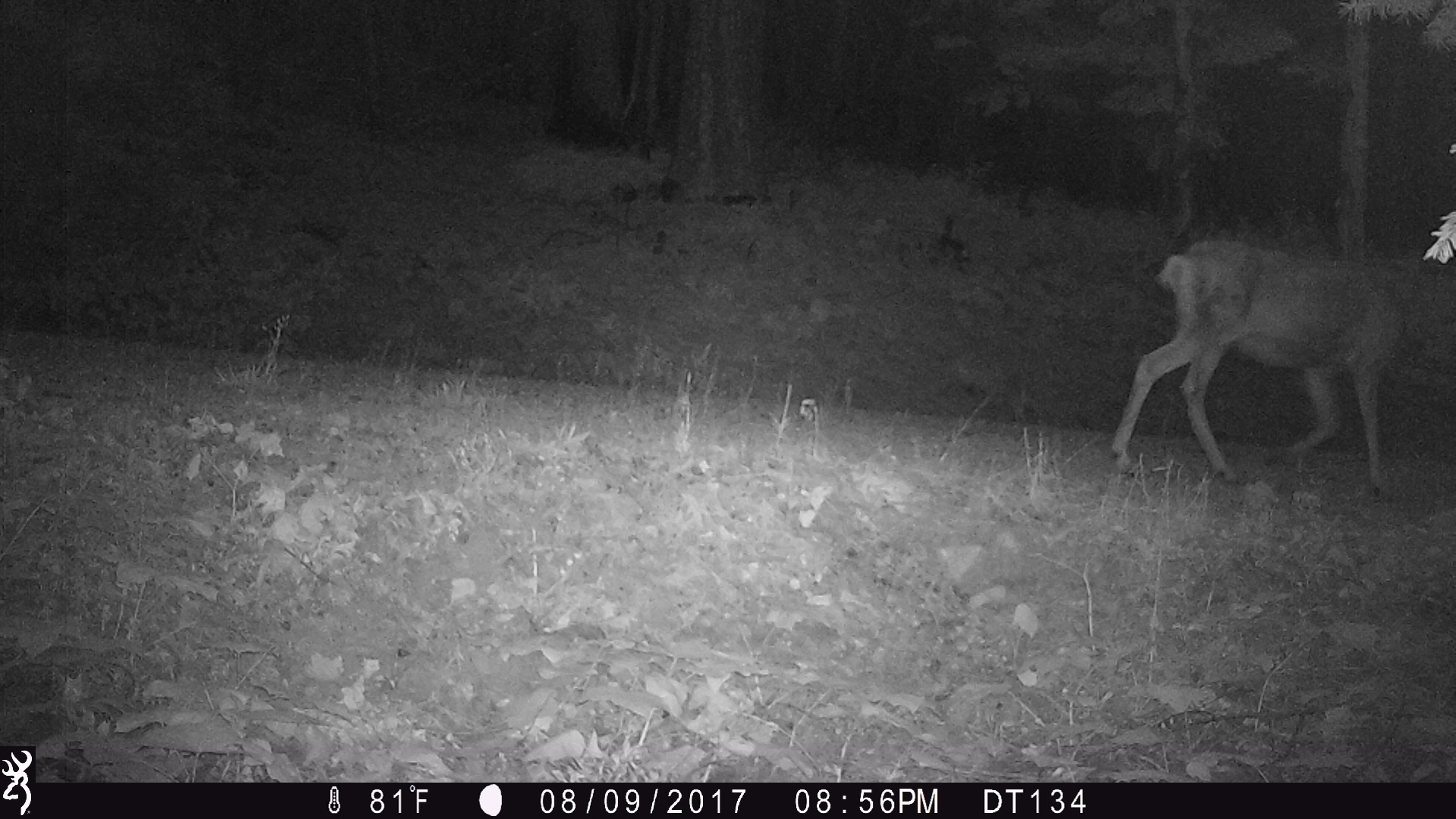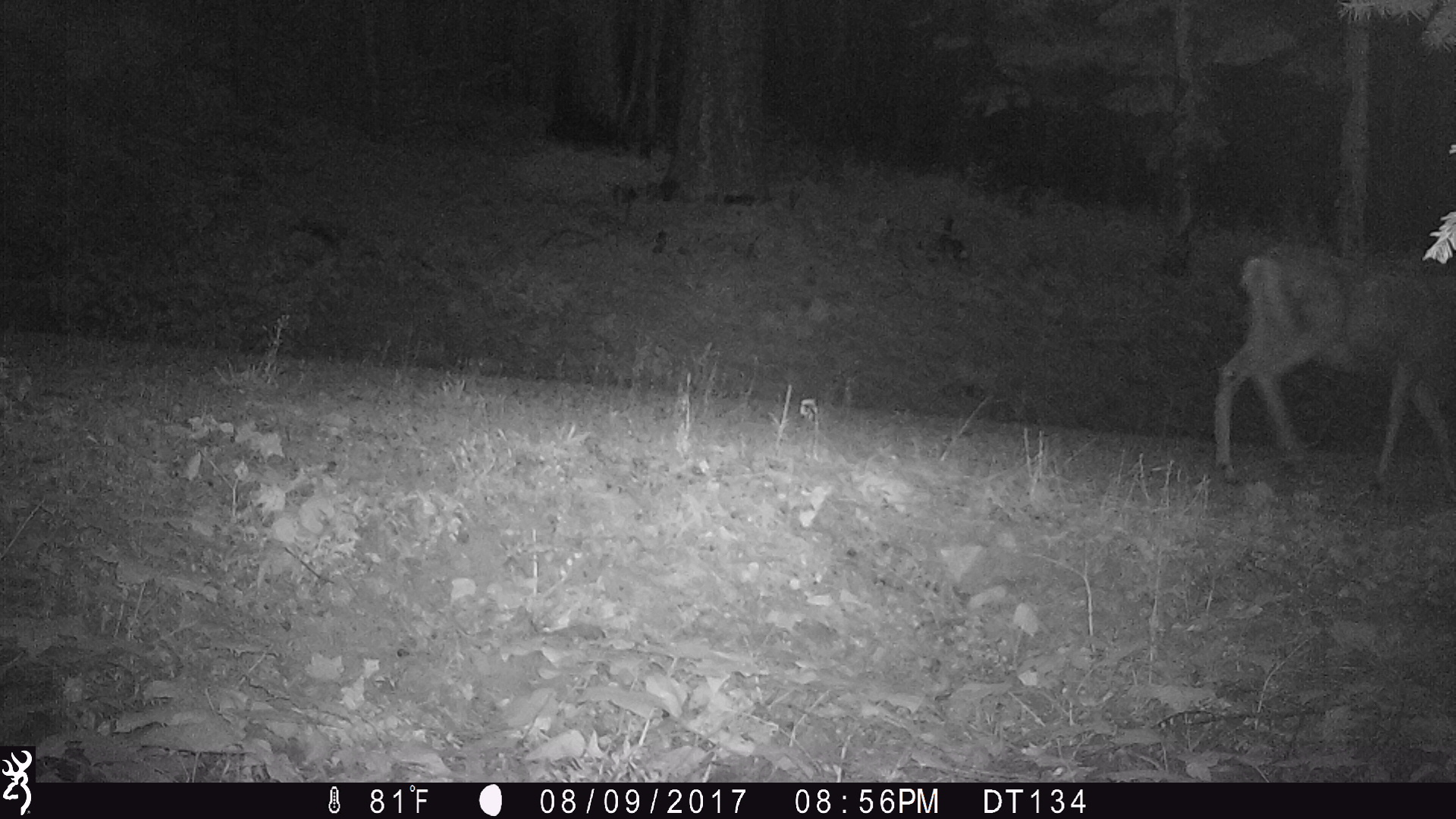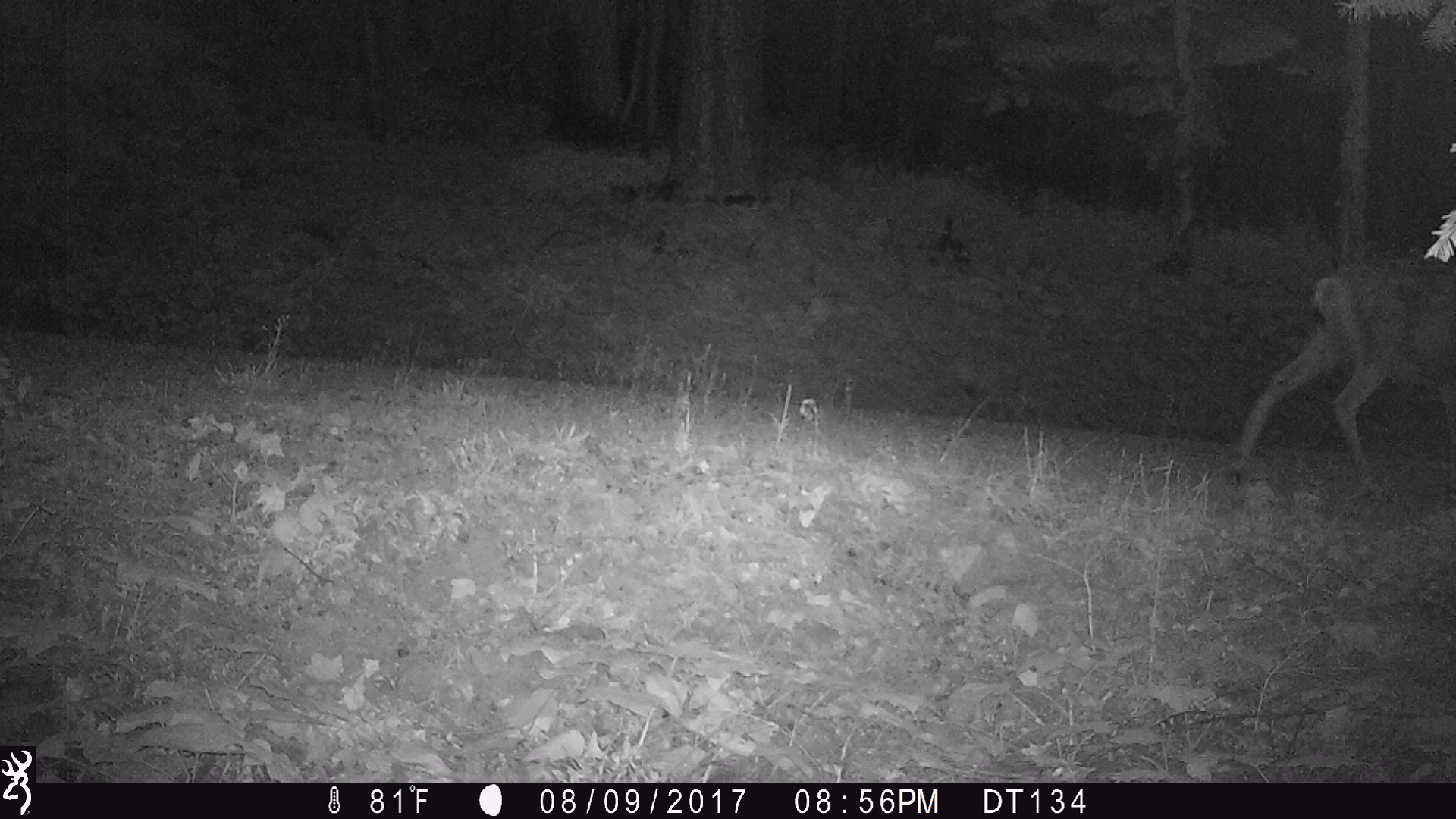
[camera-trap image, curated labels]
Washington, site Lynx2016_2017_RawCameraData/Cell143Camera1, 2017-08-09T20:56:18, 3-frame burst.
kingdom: Animalia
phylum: Chordata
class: Mammalia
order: Artiodactyla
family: Cervidae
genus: Odocoileus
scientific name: Odocoileus hemionus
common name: mule deer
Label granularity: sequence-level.